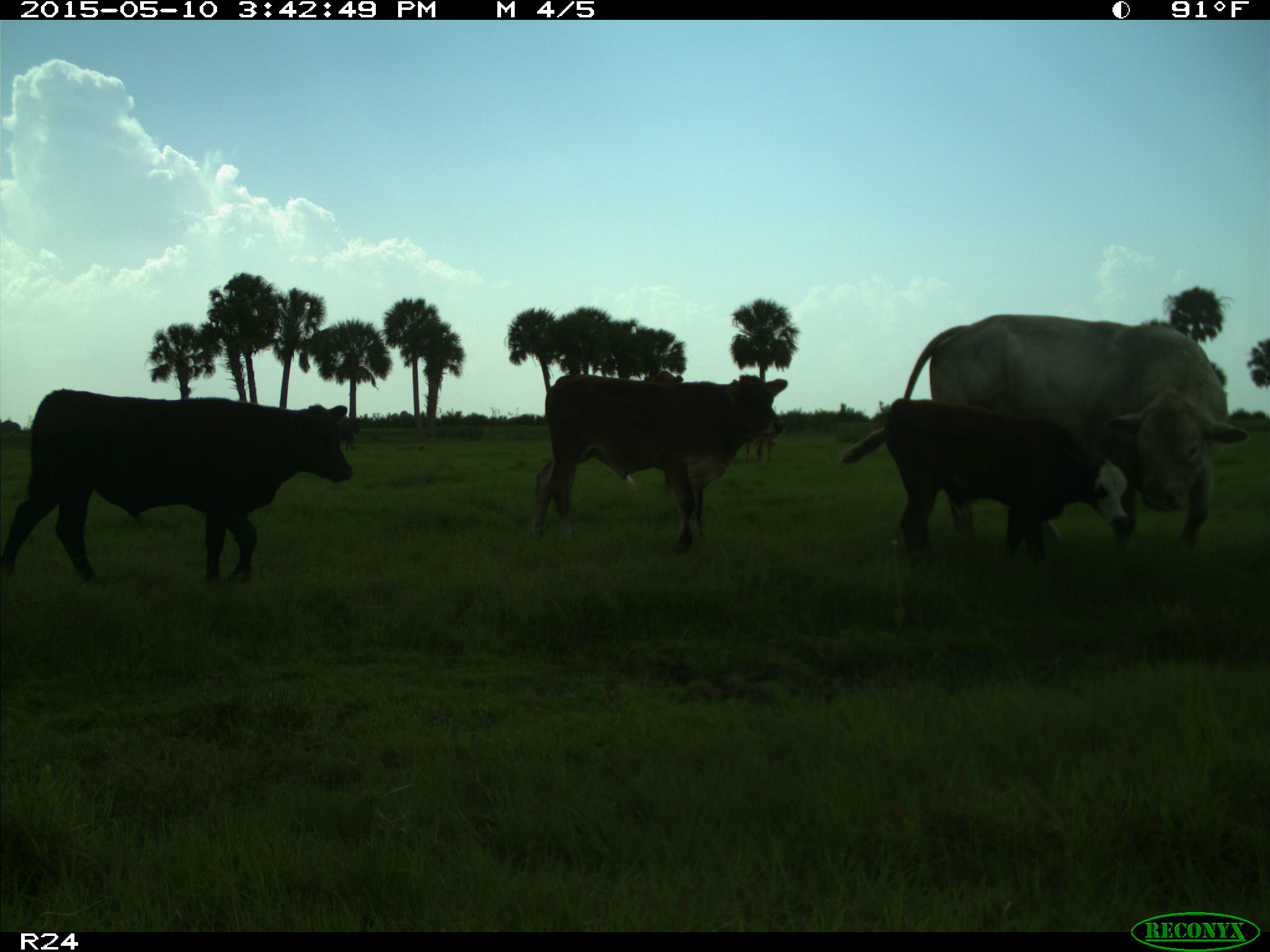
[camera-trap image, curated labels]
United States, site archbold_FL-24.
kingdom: Animalia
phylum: Chordata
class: Mammalia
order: Artiodactyla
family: Bovidae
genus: Bos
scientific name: Bos taurus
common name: domestic cow